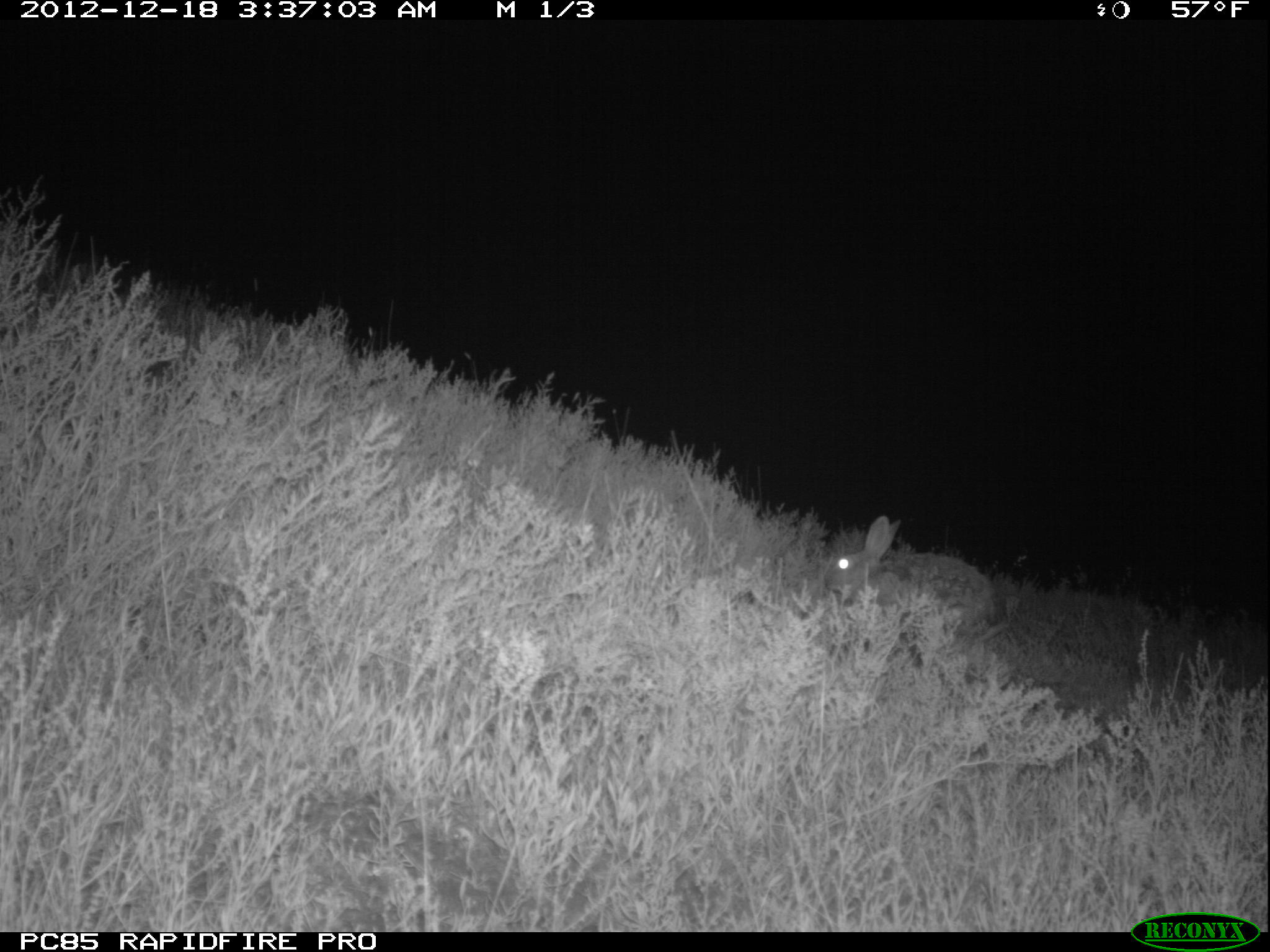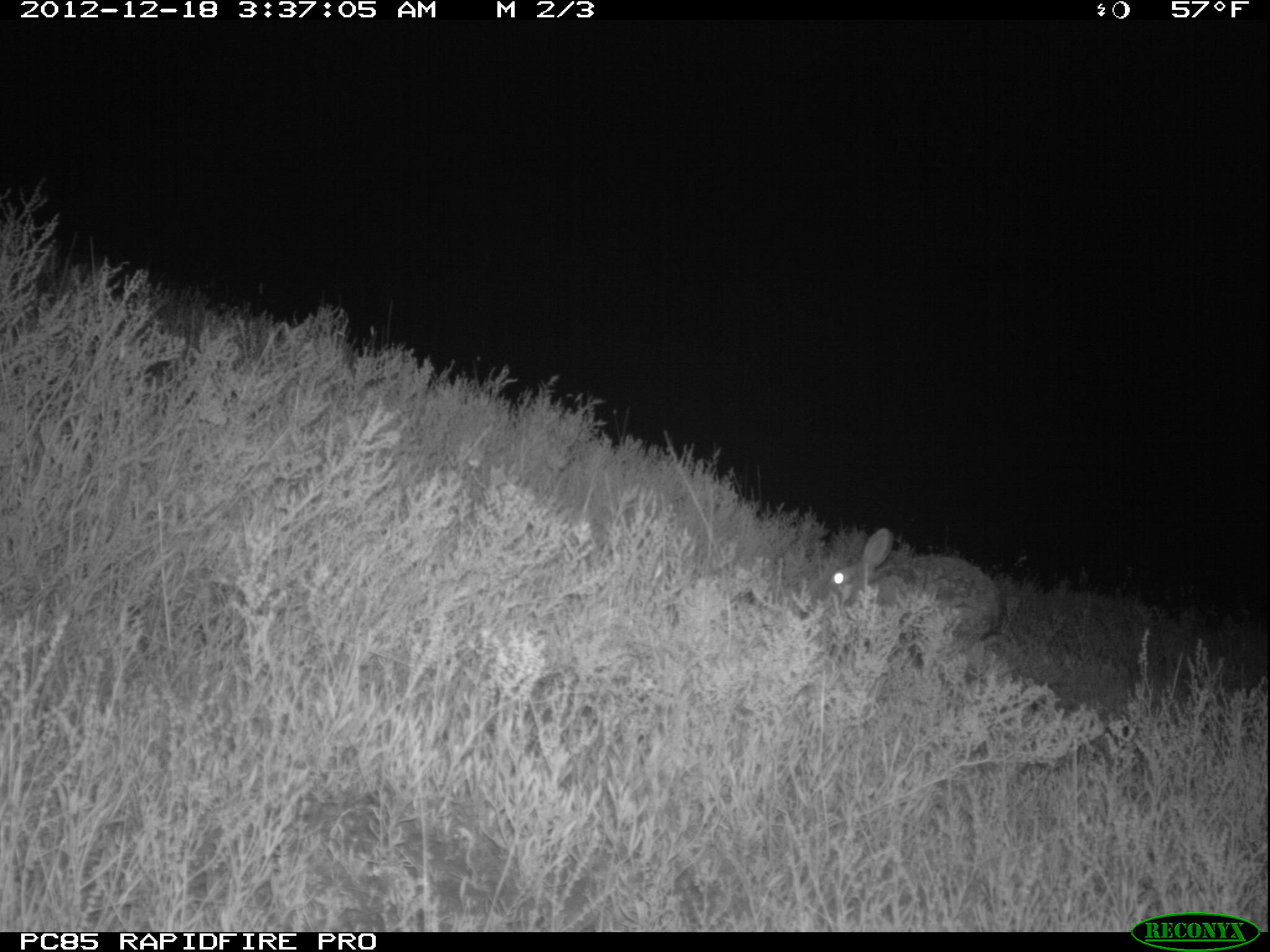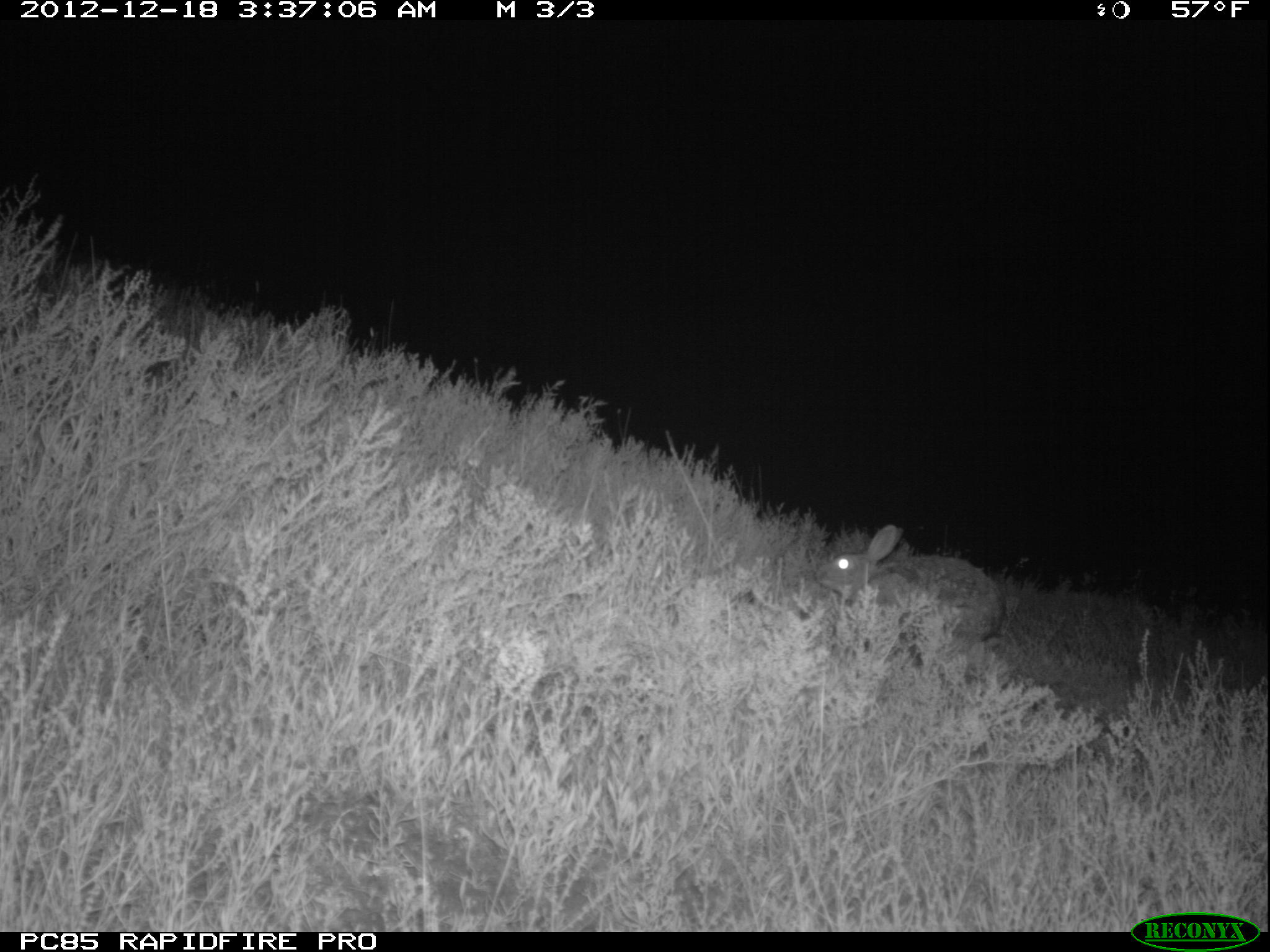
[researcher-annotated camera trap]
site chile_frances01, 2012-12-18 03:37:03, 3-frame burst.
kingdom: Animalia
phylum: Chordata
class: Mammalia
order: Lagomorpha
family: Leporidae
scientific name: Leporidae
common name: rabbits and hares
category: rabbit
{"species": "rabbit (rabbits and hares) (Leporidae)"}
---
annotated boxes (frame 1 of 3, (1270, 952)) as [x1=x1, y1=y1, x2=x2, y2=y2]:
rabbit: [x1=817, y1=519, x2=994, y2=642]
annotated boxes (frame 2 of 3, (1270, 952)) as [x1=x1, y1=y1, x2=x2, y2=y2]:
rabbit: [x1=814, y1=529, x2=1001, y2=656]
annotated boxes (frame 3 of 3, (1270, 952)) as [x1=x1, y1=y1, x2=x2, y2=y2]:
rabbit: [x1=812, y1=524, x2=1005, y2=675]